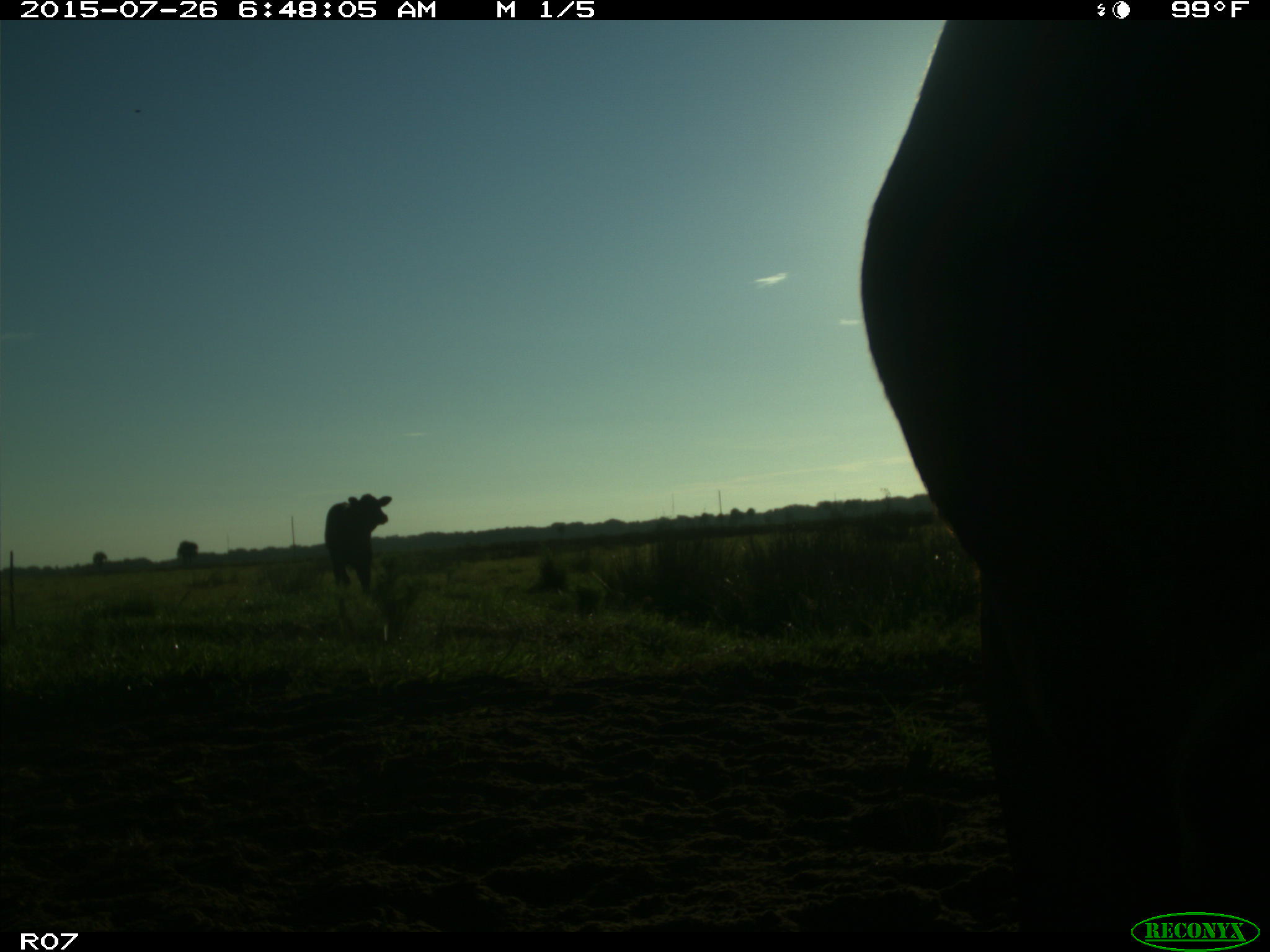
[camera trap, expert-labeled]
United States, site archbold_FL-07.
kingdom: Animalia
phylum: Chordata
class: Mammalia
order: Artiodactyla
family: Bovidae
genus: Bos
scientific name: Bos taurus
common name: domestic cow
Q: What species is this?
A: Bos taurus (domestic cow).